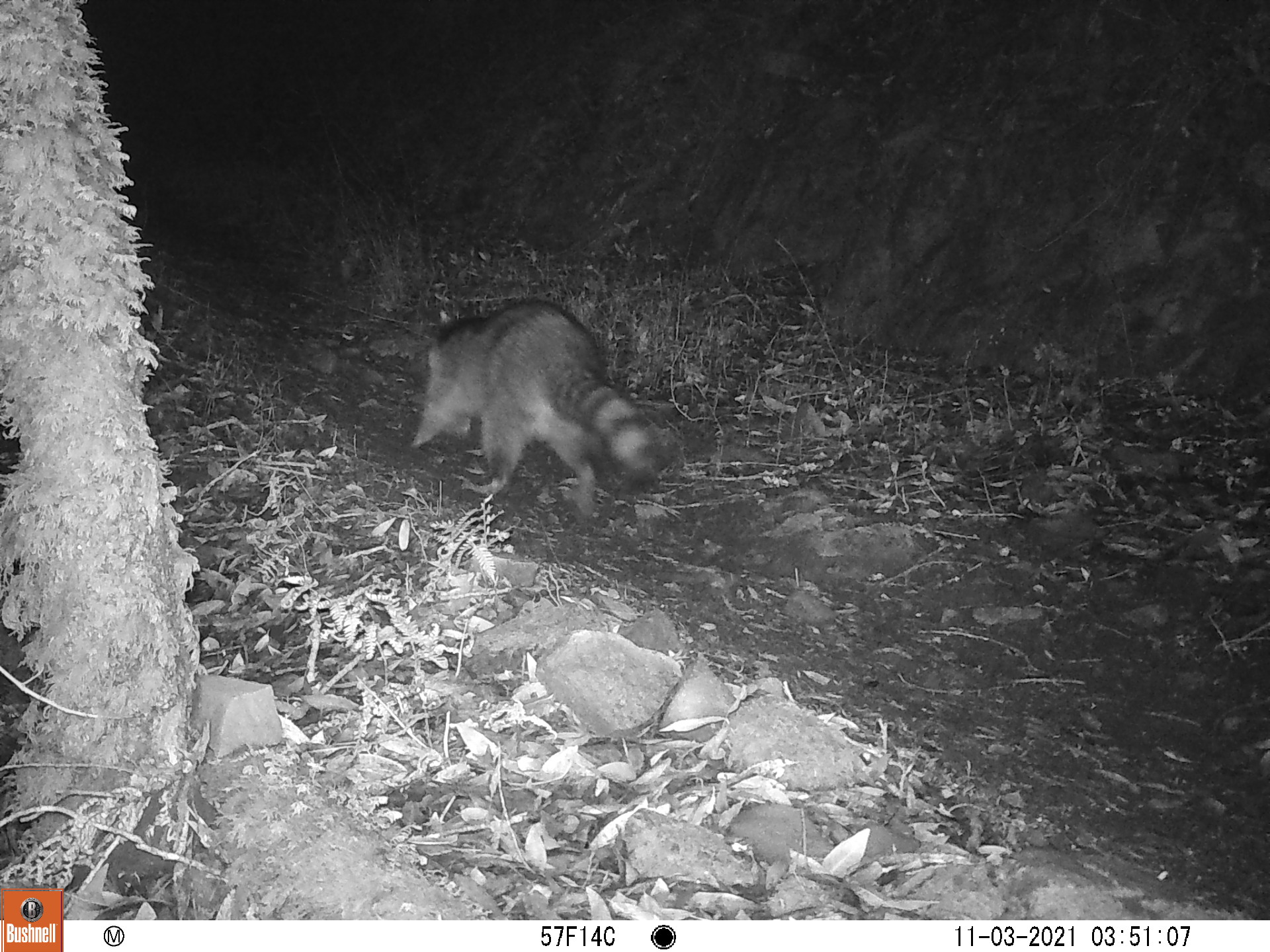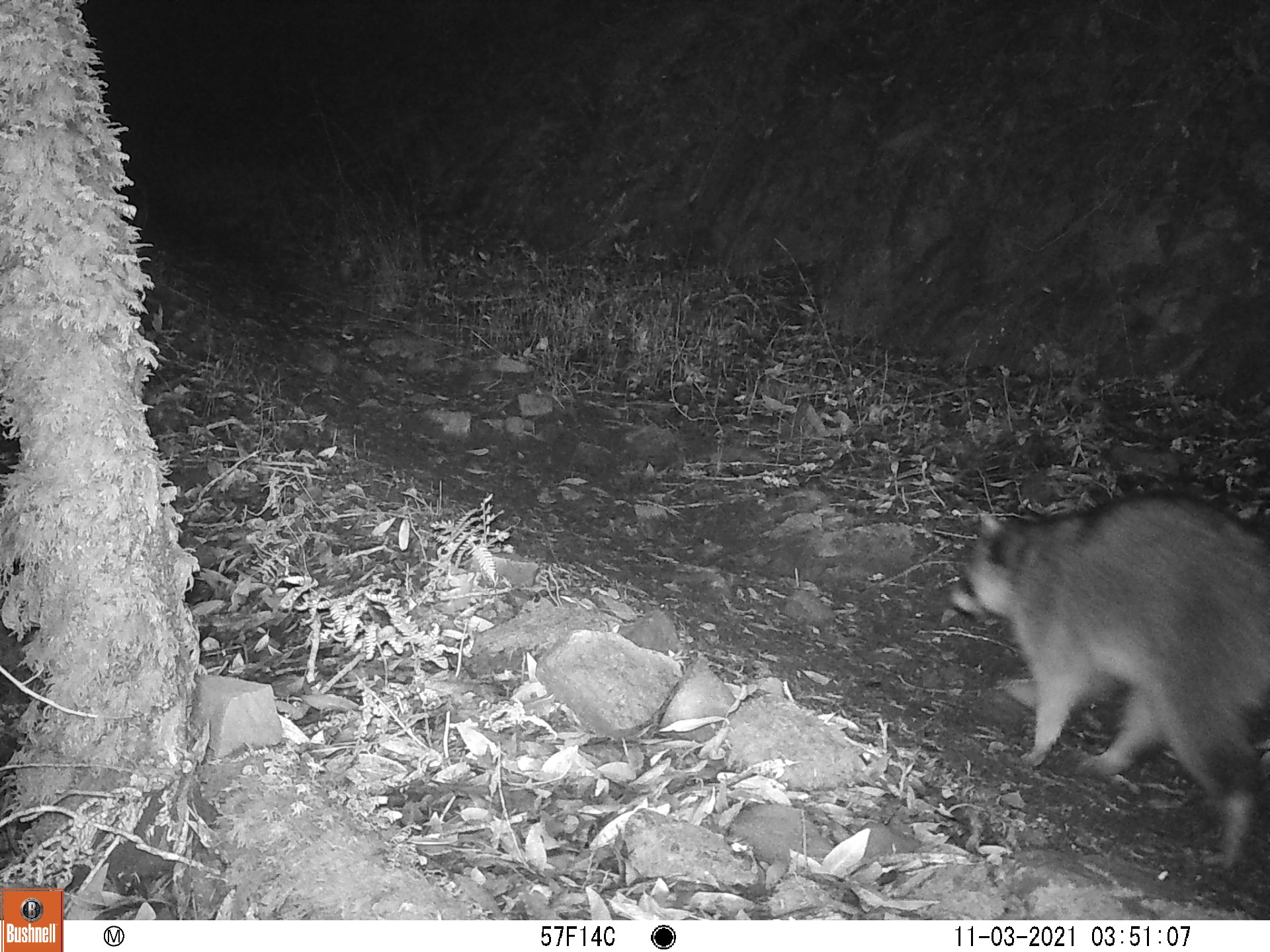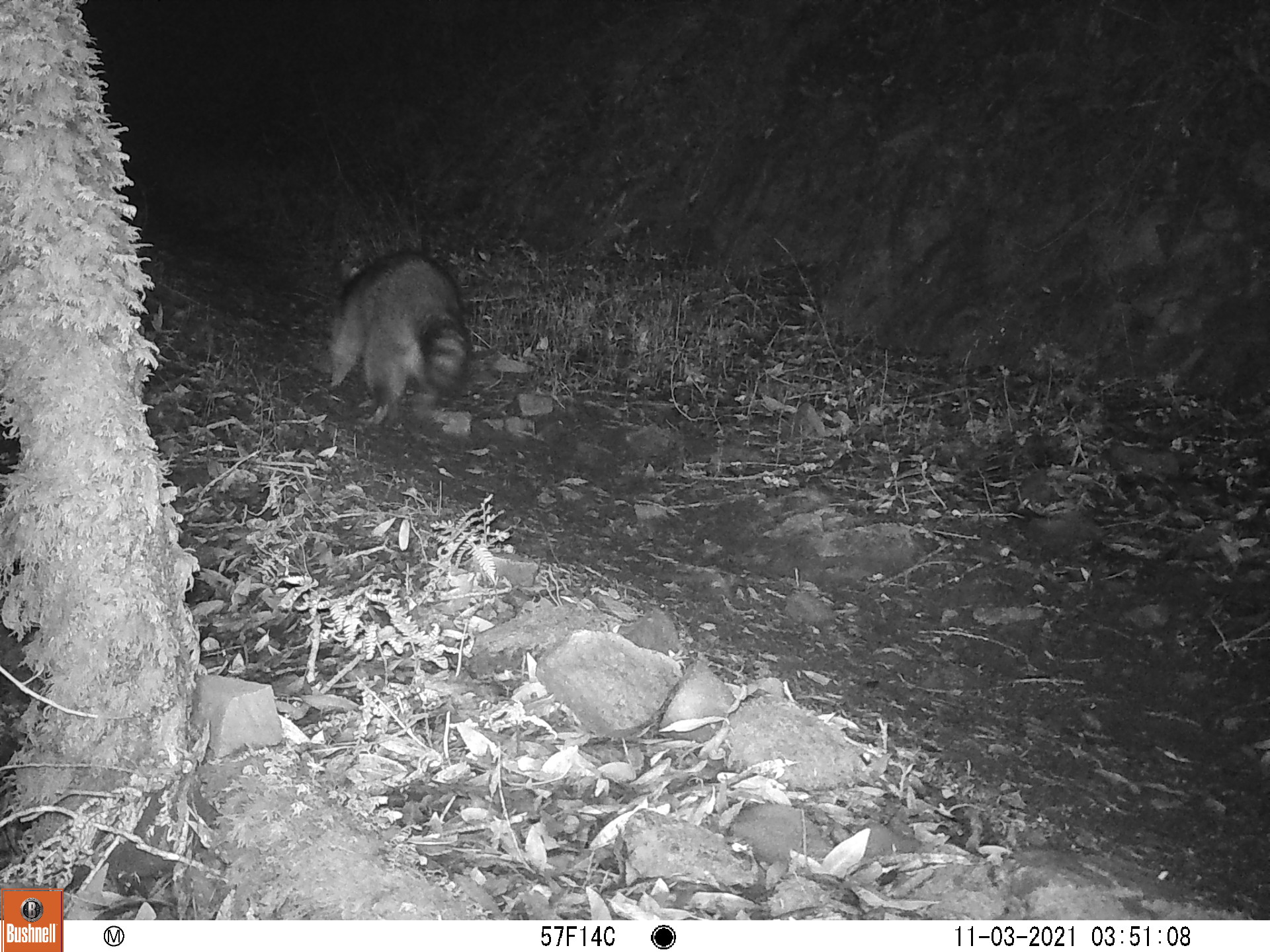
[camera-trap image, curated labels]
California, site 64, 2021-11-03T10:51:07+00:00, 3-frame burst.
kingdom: Animalia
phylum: Chordata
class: Mammalia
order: Carnivora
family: Procyonidae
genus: Procyon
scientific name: Procyon lotor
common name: raccoon